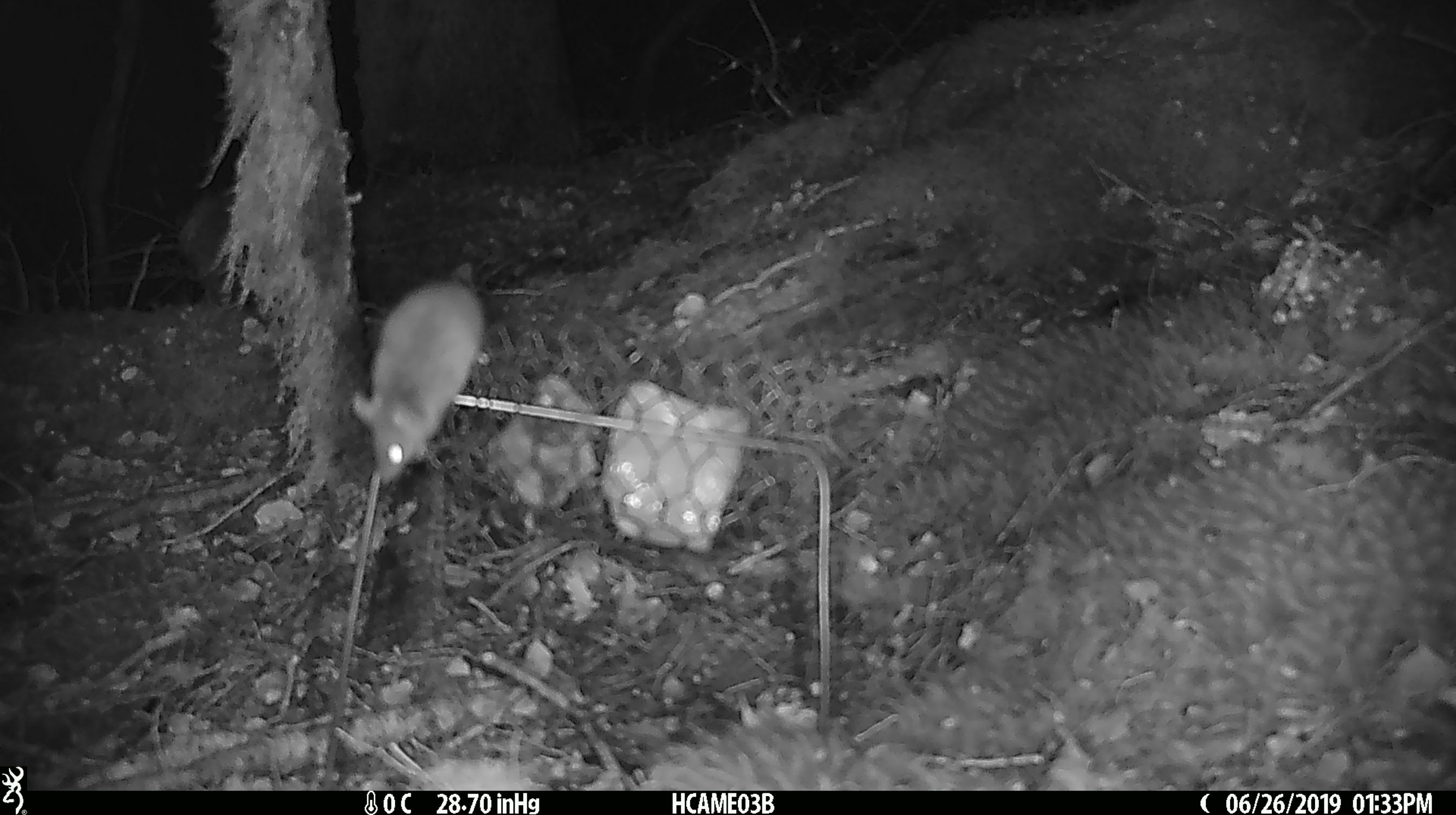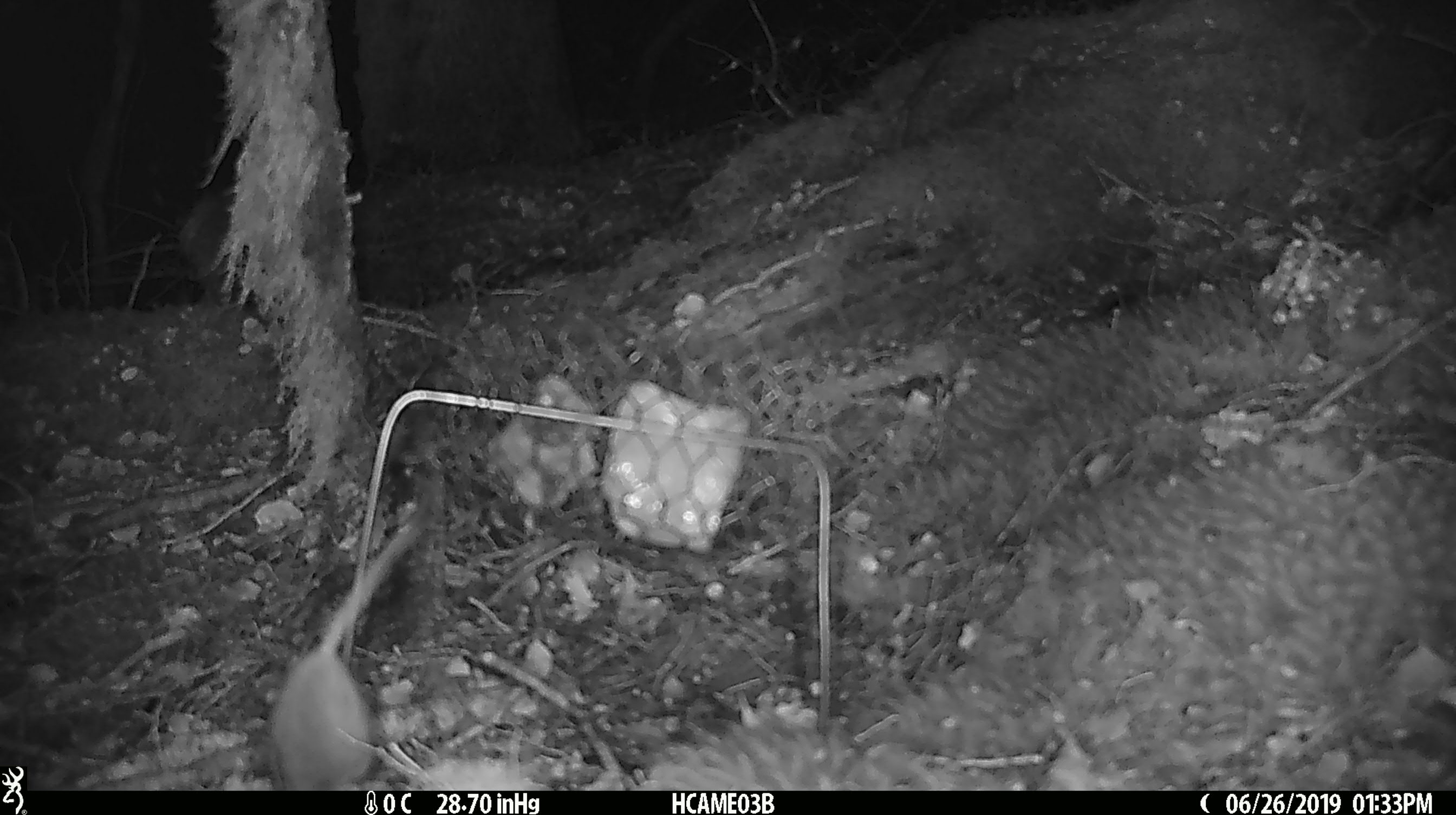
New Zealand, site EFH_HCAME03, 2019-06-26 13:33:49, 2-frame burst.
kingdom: Animalia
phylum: Chordata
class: Mammalia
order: Rodentia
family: Muridae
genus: Mus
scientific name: Mus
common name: mouse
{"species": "mouse (Mus)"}